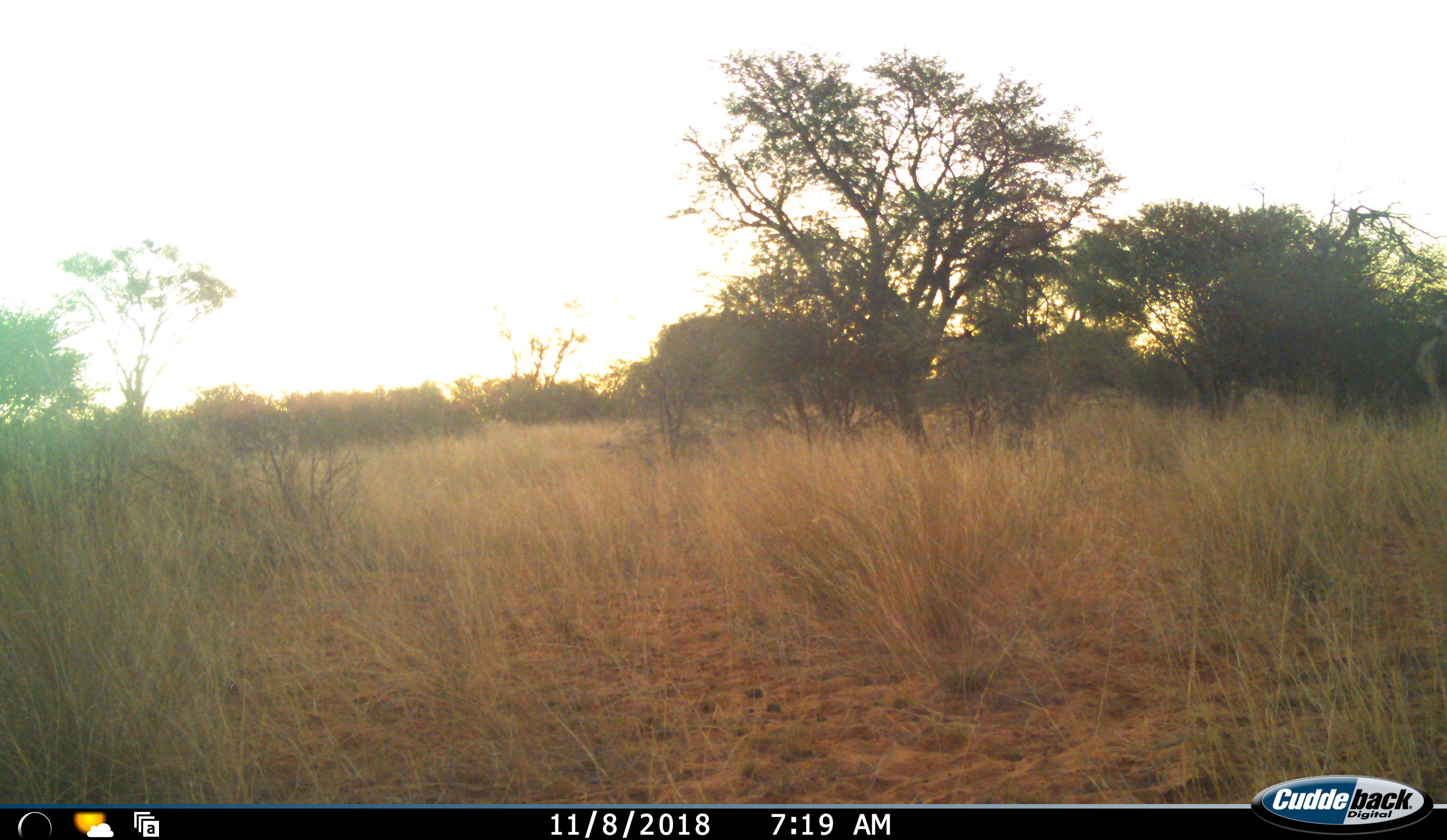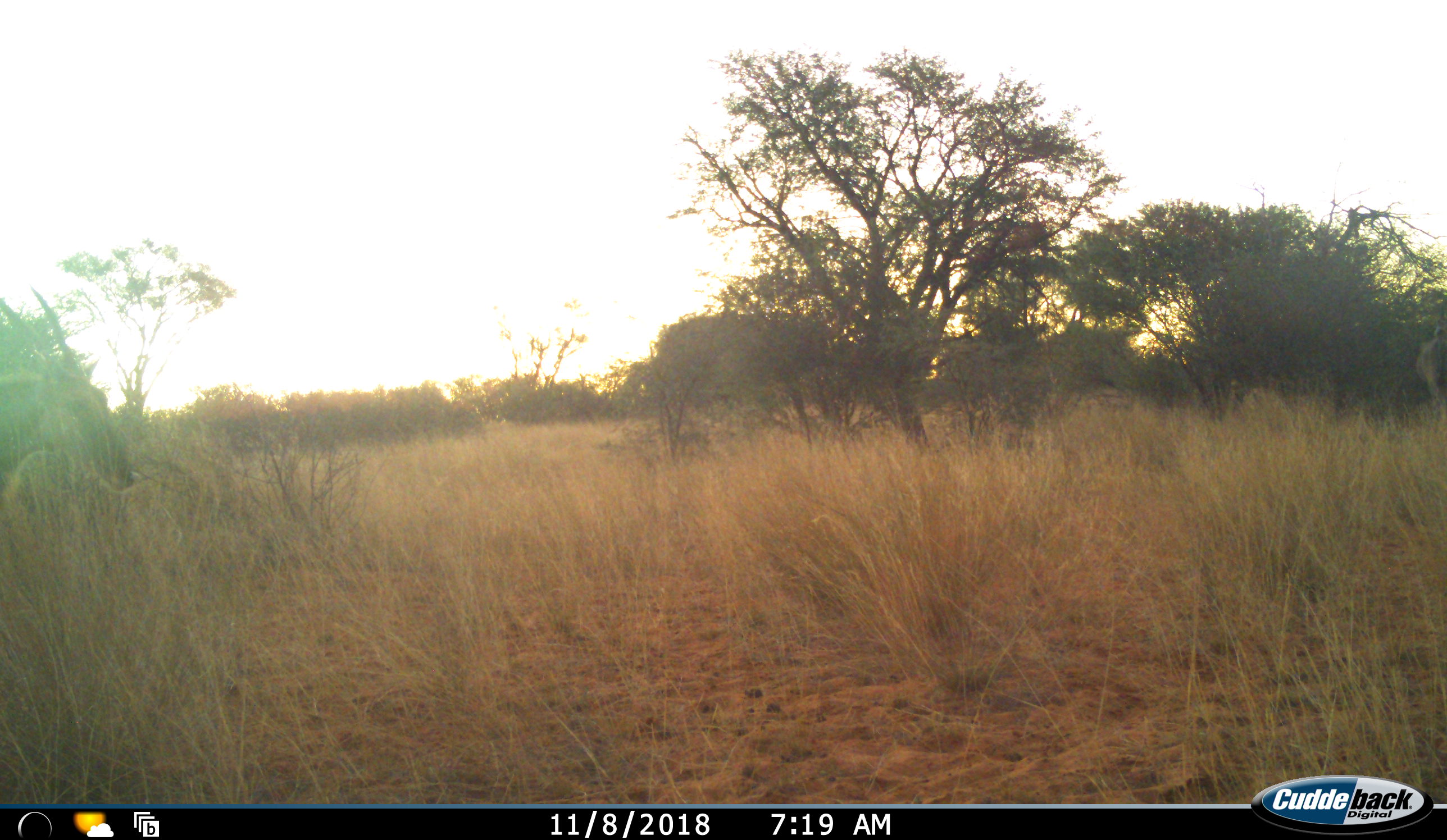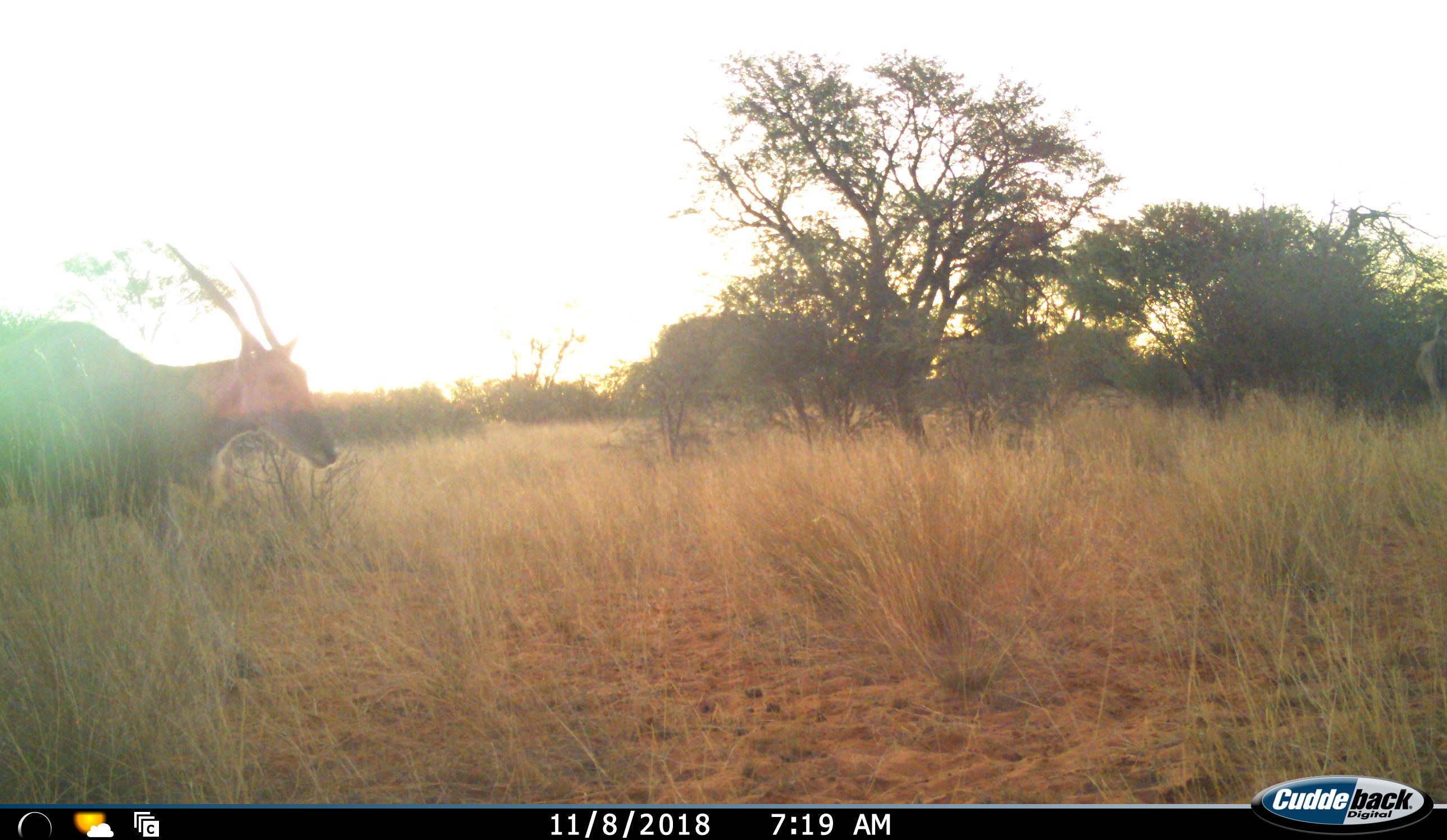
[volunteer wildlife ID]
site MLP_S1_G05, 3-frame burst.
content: unidentified animal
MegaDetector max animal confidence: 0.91